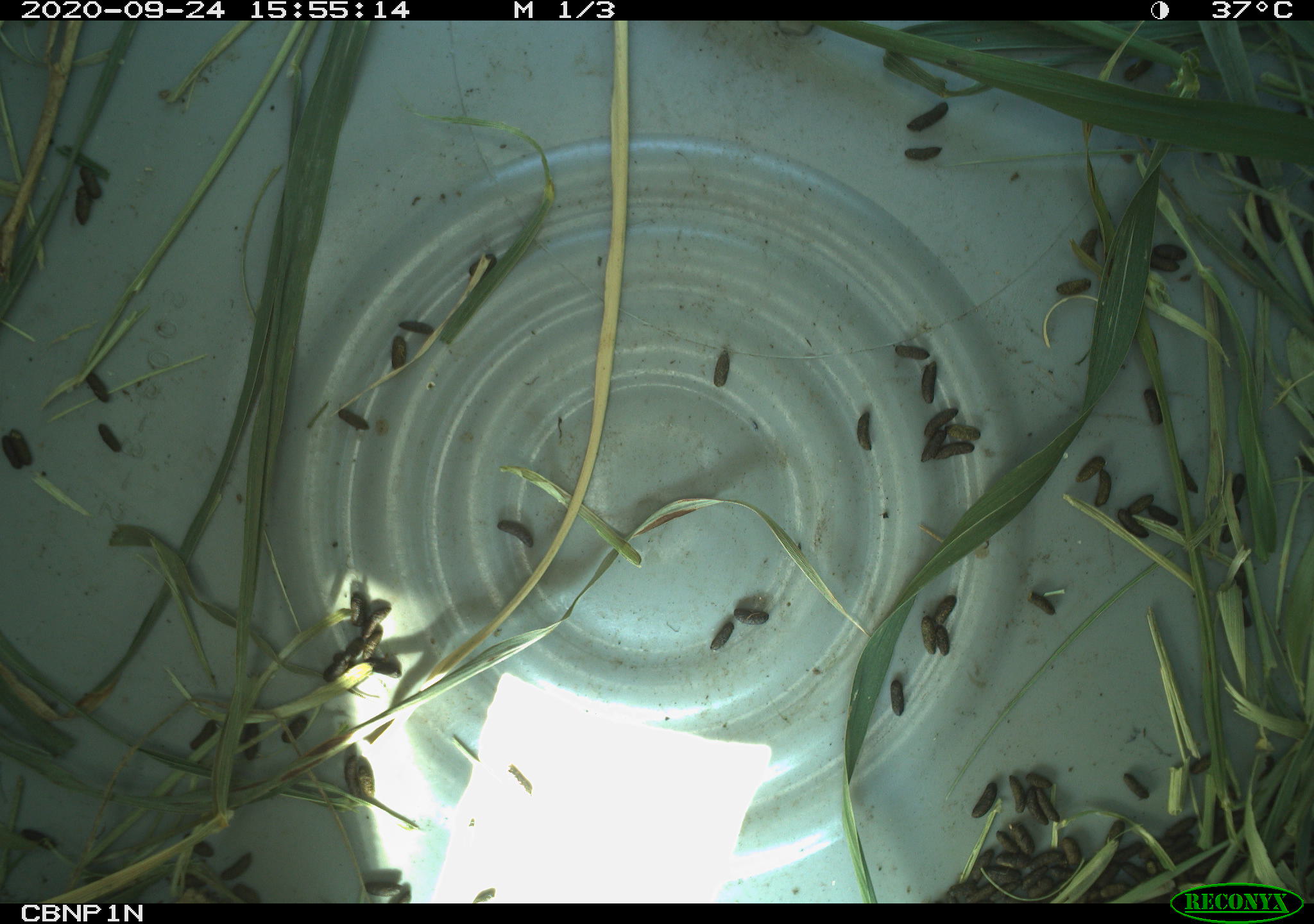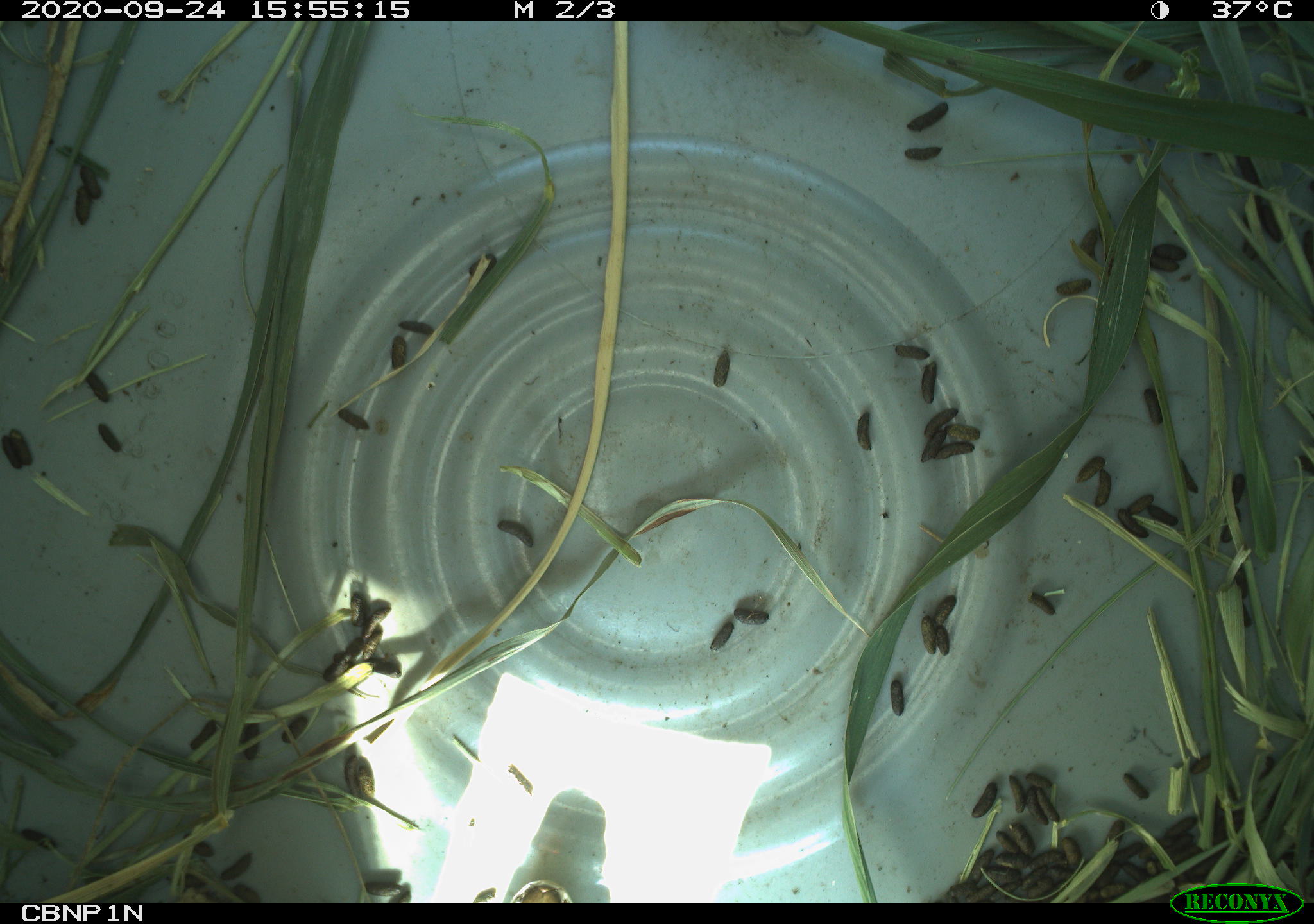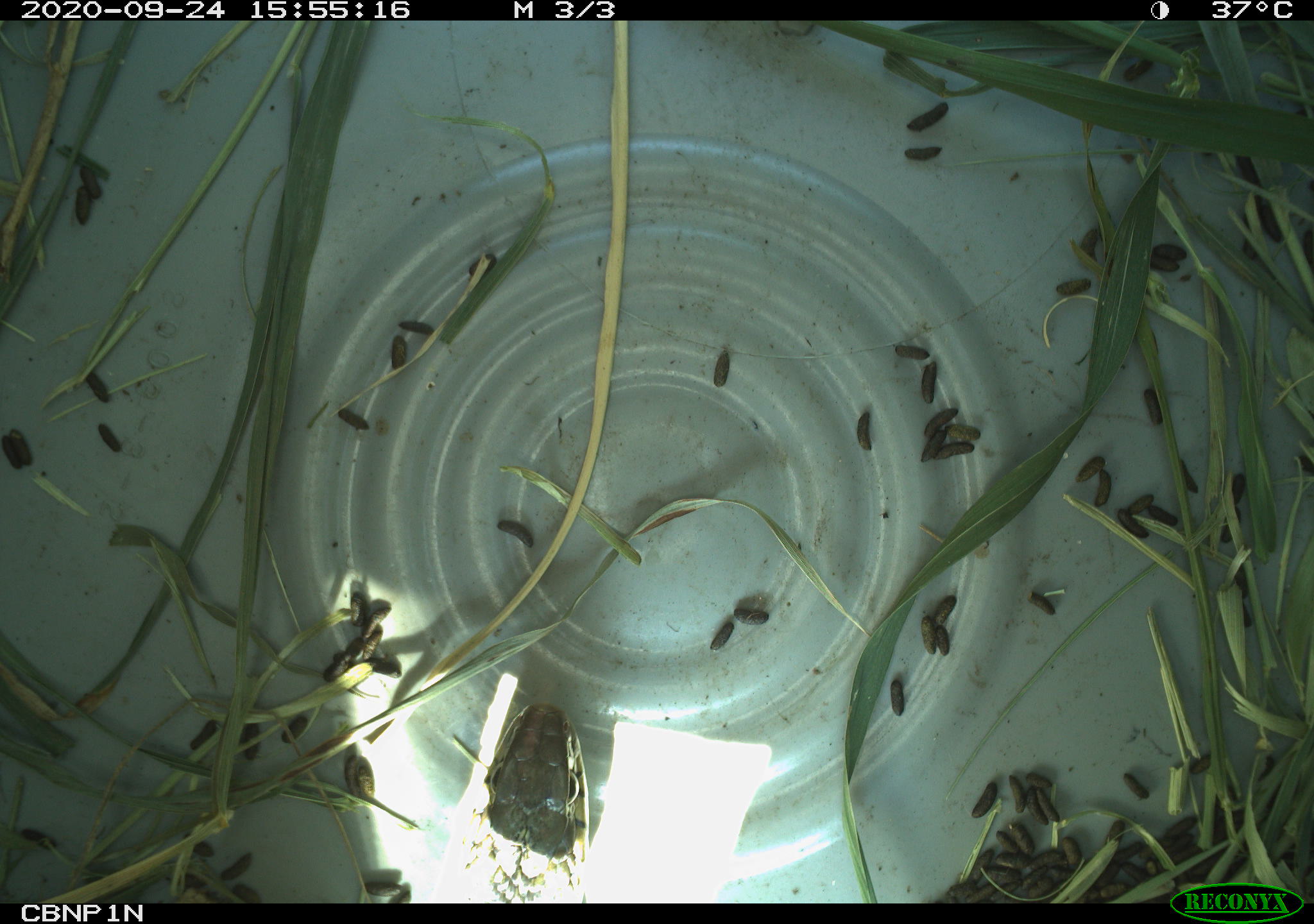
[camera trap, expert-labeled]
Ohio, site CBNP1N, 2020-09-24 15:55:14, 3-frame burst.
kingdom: Animalia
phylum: Chordata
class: Reptilia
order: Squamata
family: Colubridae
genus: Thamnophis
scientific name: Thamnophis sirtalis sirtalis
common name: eastern gartersnake